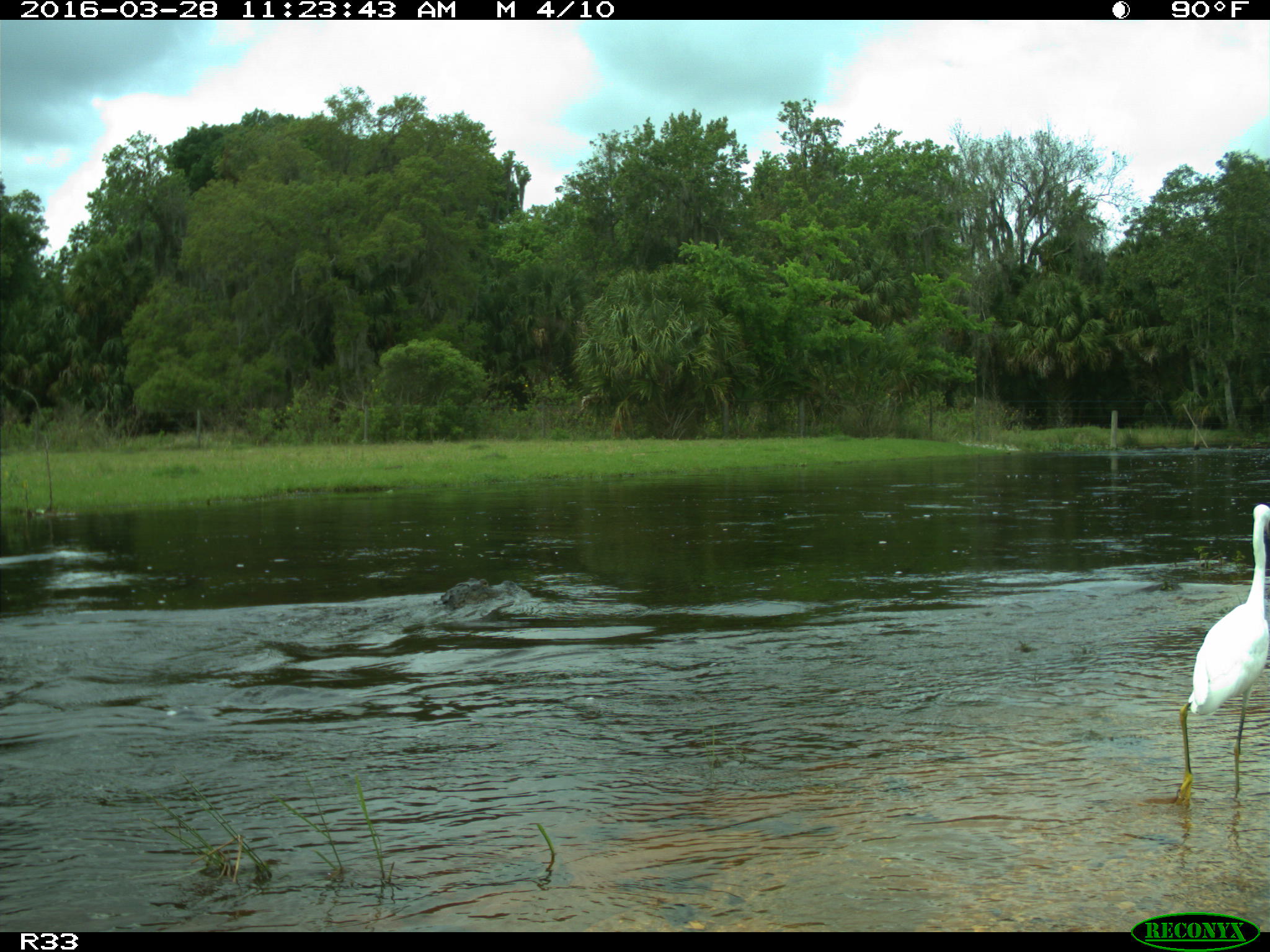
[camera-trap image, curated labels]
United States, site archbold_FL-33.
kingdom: Animalia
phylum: Chordata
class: Aves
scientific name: Aves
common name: birds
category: unidentified bird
Unidentified bird (birds) (Aves).